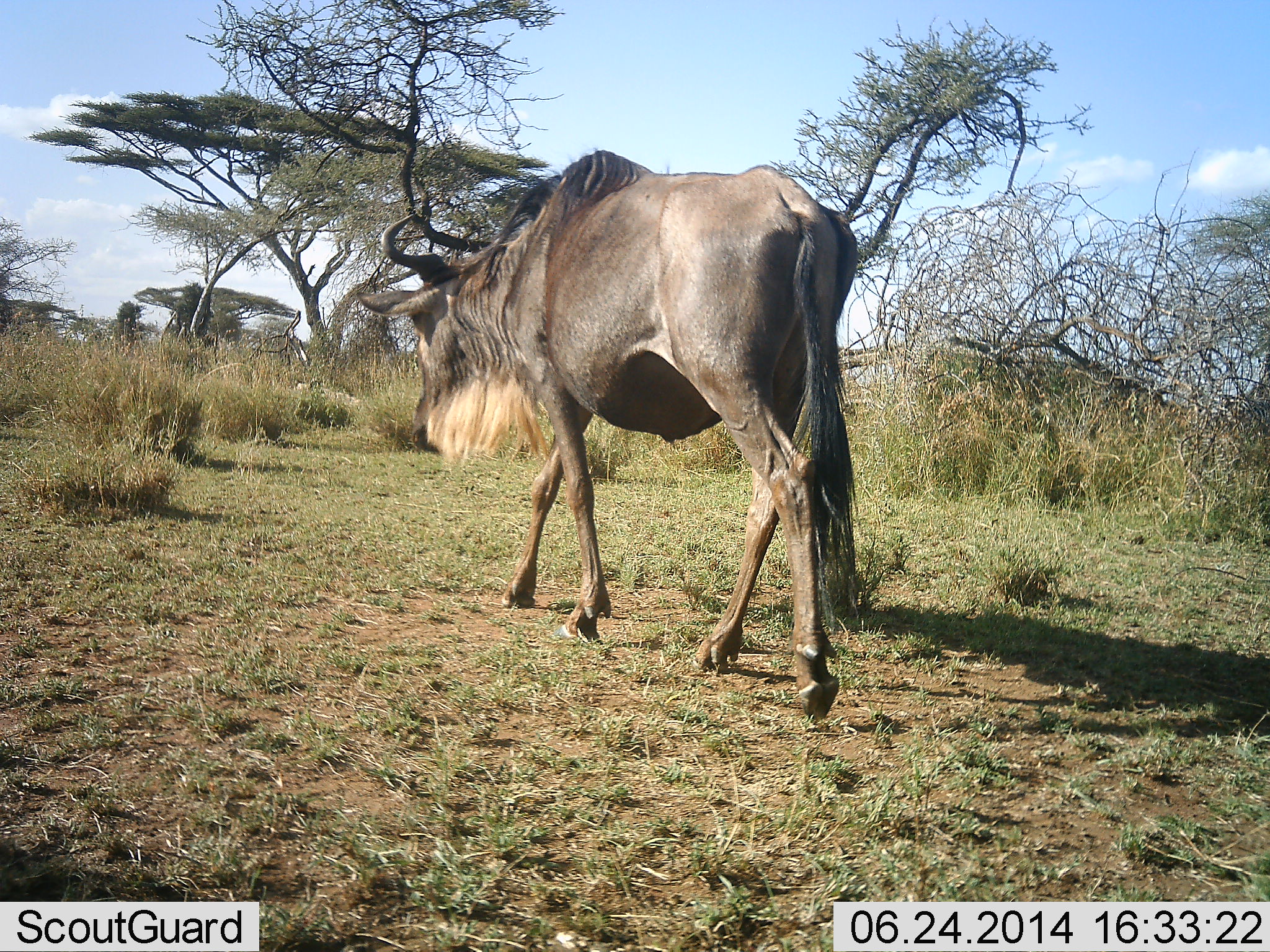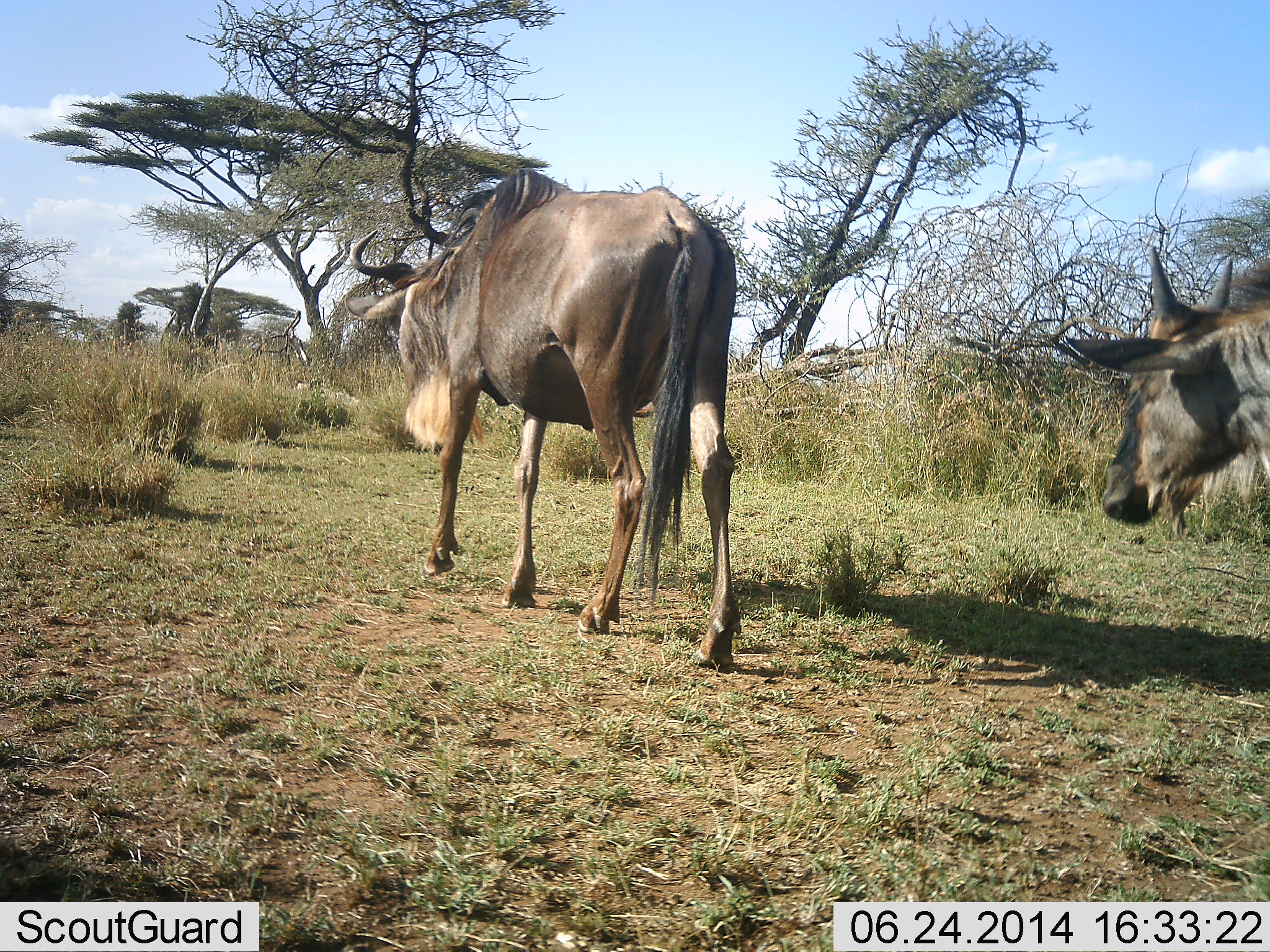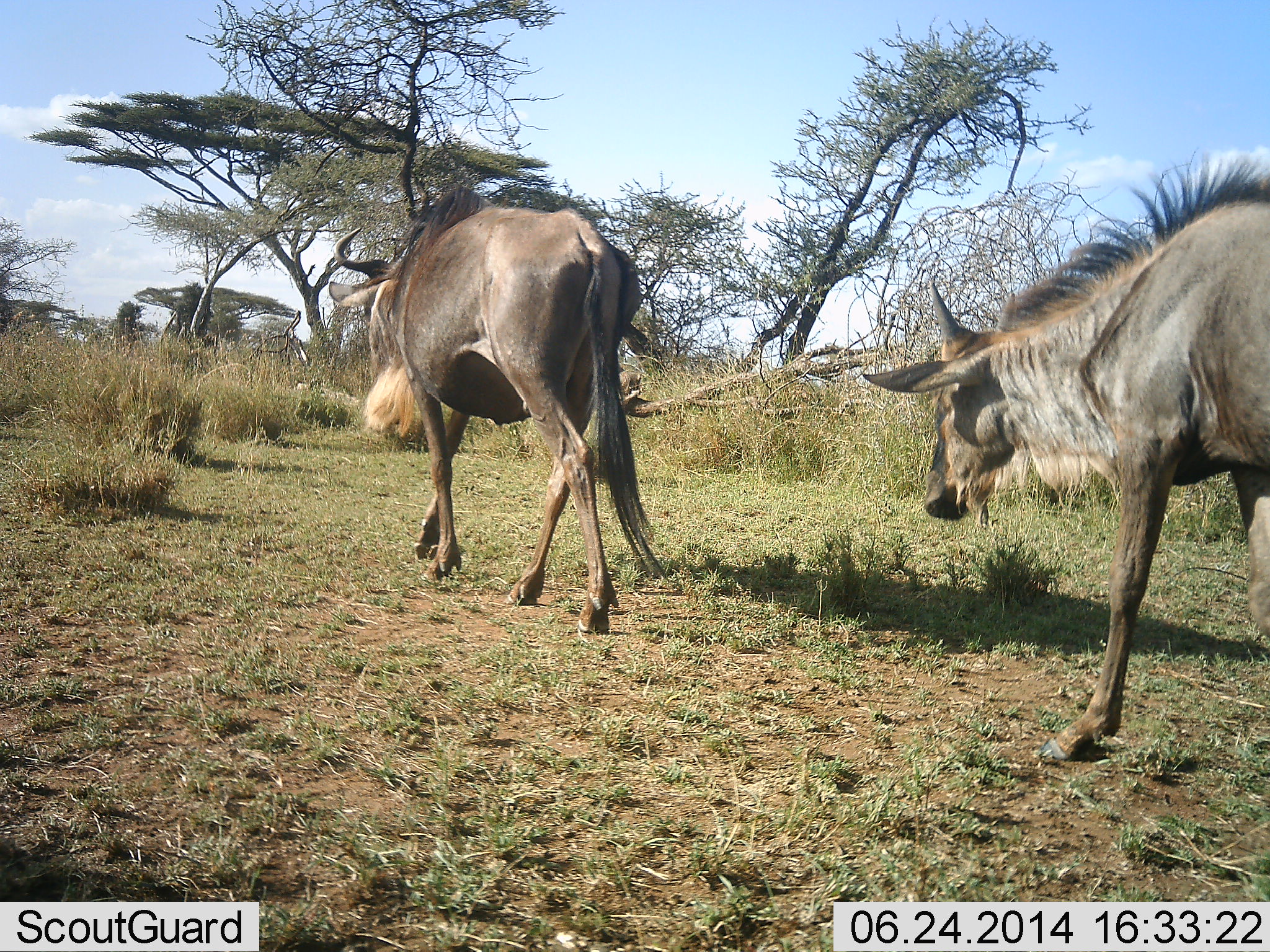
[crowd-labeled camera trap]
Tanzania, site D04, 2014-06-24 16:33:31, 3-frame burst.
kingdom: Animalia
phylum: Chordata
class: Mammalia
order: Artiodactyla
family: Bovidae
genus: Connochaetes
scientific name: Connochaetes taurinus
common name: blue wildebeest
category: wildebeest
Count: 2.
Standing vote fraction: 20%.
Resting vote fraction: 0%.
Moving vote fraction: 90%.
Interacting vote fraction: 0%.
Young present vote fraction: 0%.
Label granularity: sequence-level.